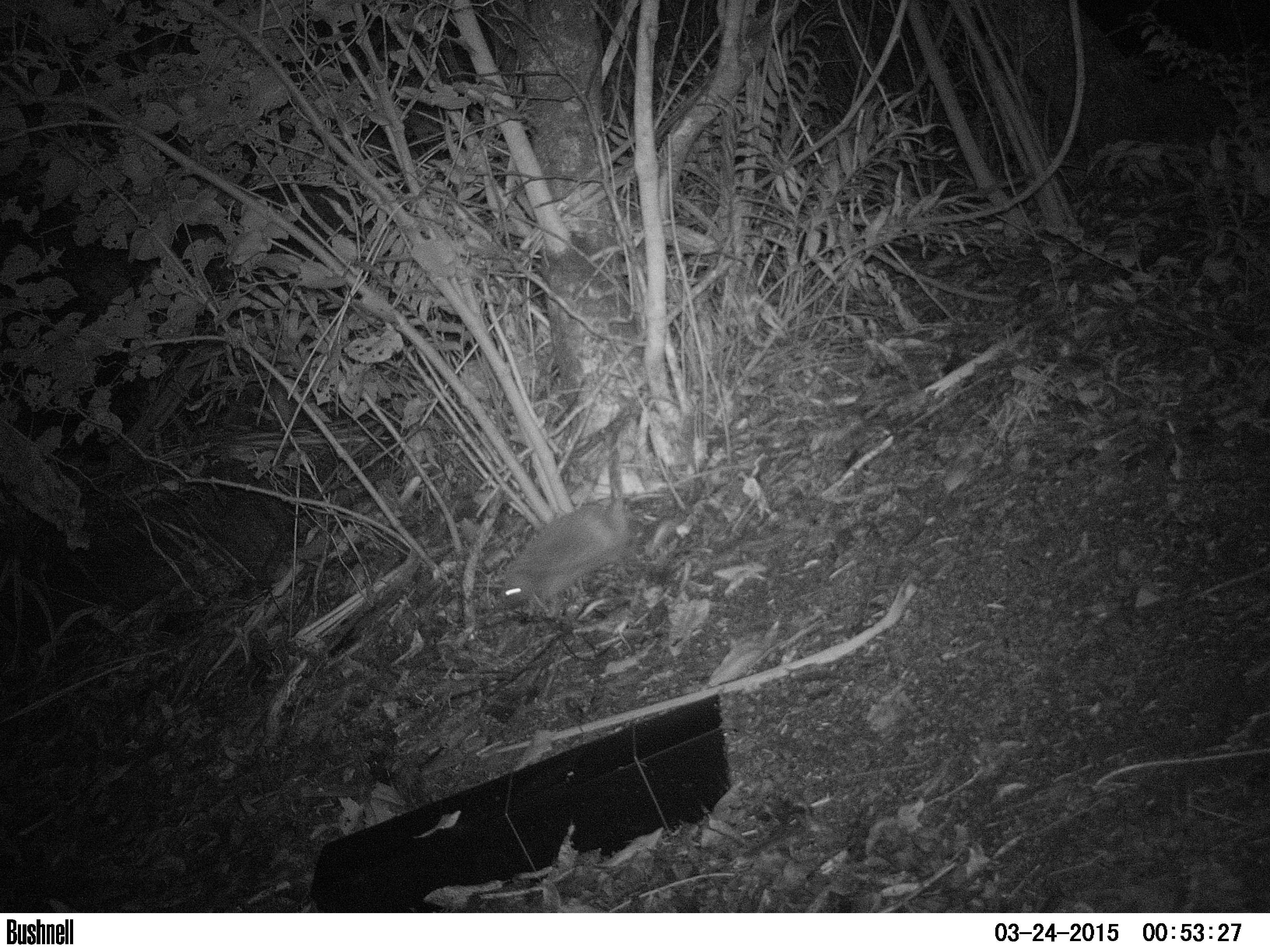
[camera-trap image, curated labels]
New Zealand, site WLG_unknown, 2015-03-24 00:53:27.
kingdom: Animalia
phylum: Chordata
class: Mammalia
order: Eulipotyphla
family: Erinaceidae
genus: Erinaceus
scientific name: Erinaceus europaeus europaeus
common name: european hedgehog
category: hedgehog